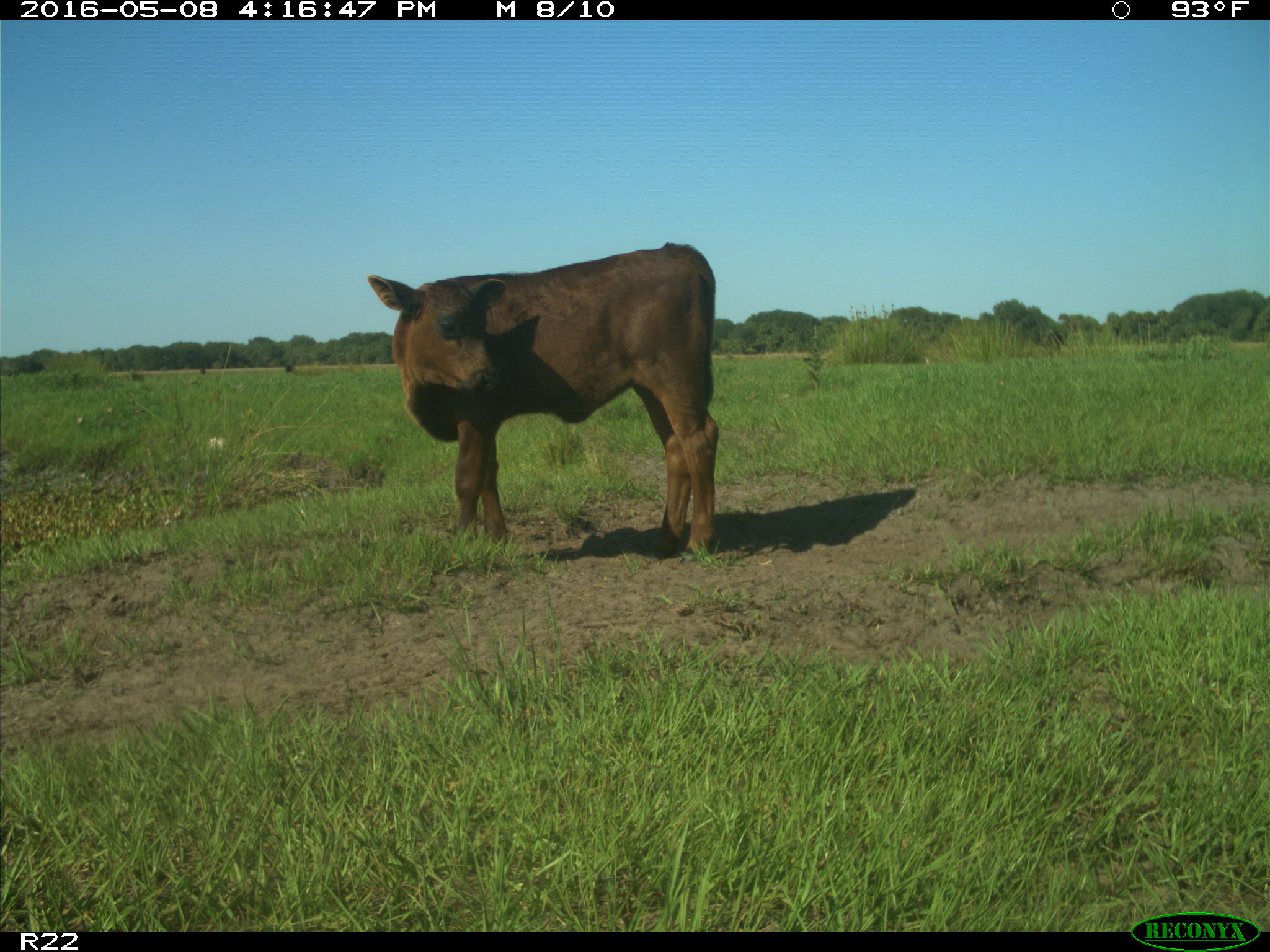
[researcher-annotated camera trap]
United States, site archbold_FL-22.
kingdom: Animalia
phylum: Chordata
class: Mammalia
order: Artiodactyla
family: Bovidae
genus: Bos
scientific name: Bos taurus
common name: domestic cow